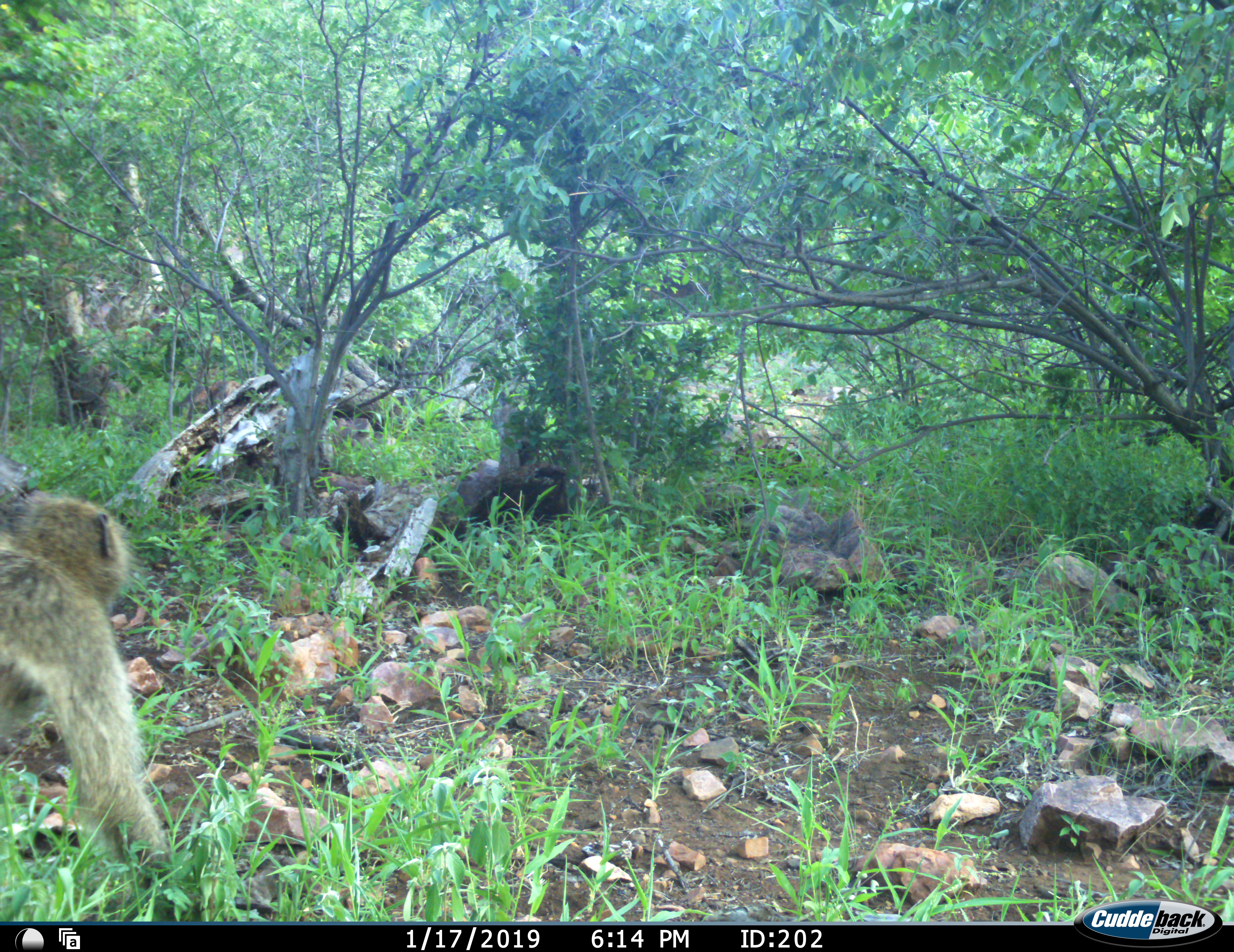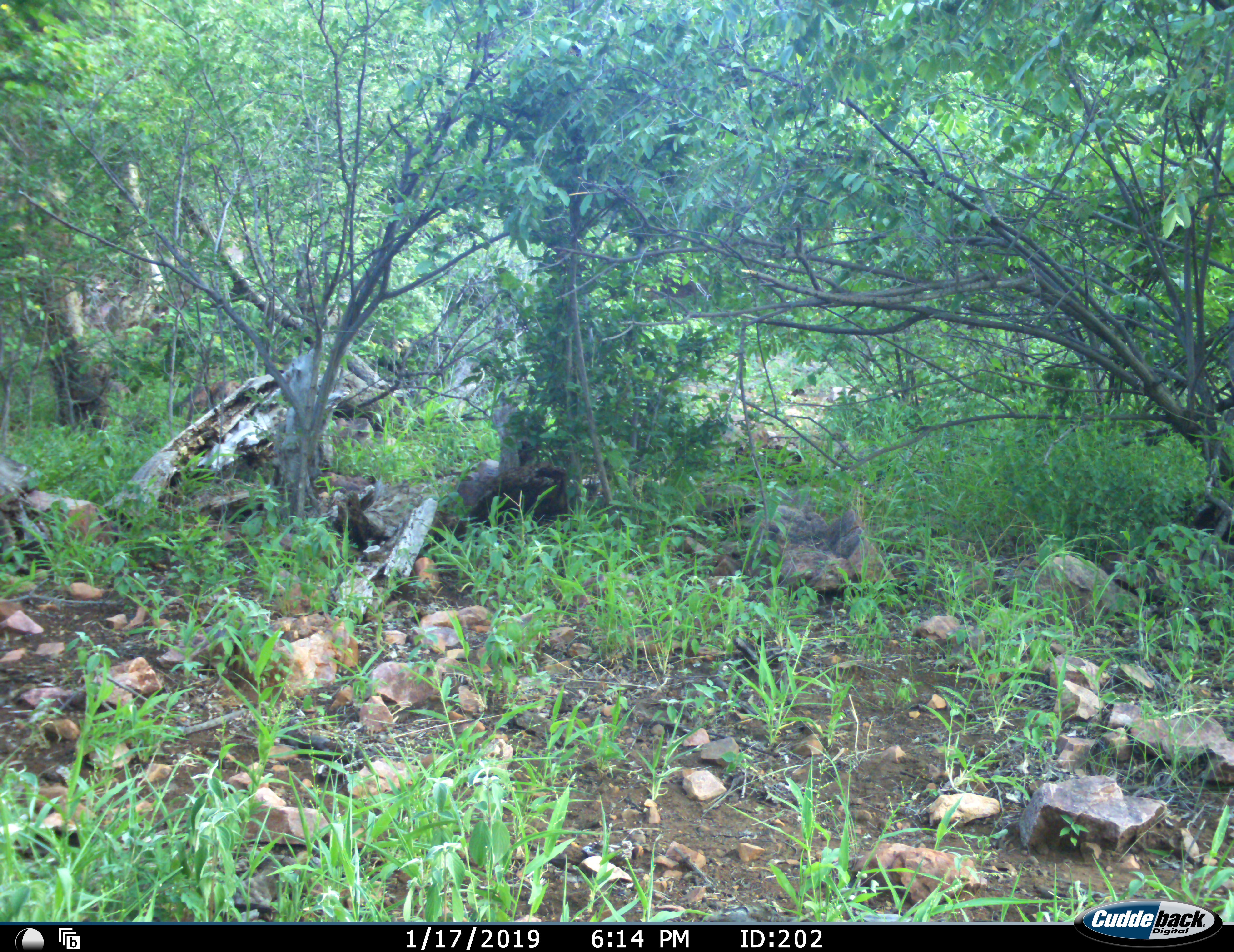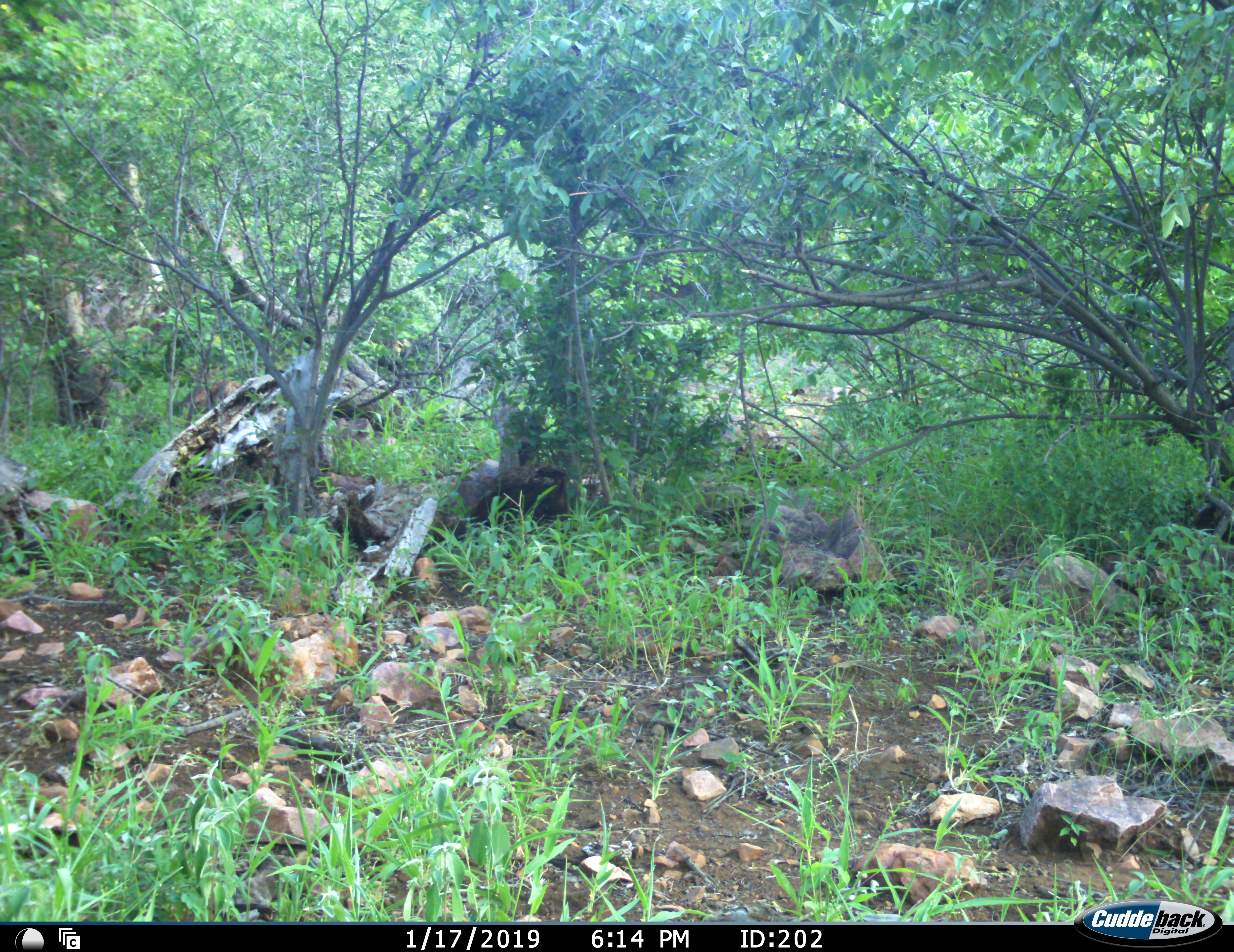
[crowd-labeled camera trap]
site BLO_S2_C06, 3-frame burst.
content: unidentified animal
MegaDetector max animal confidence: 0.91